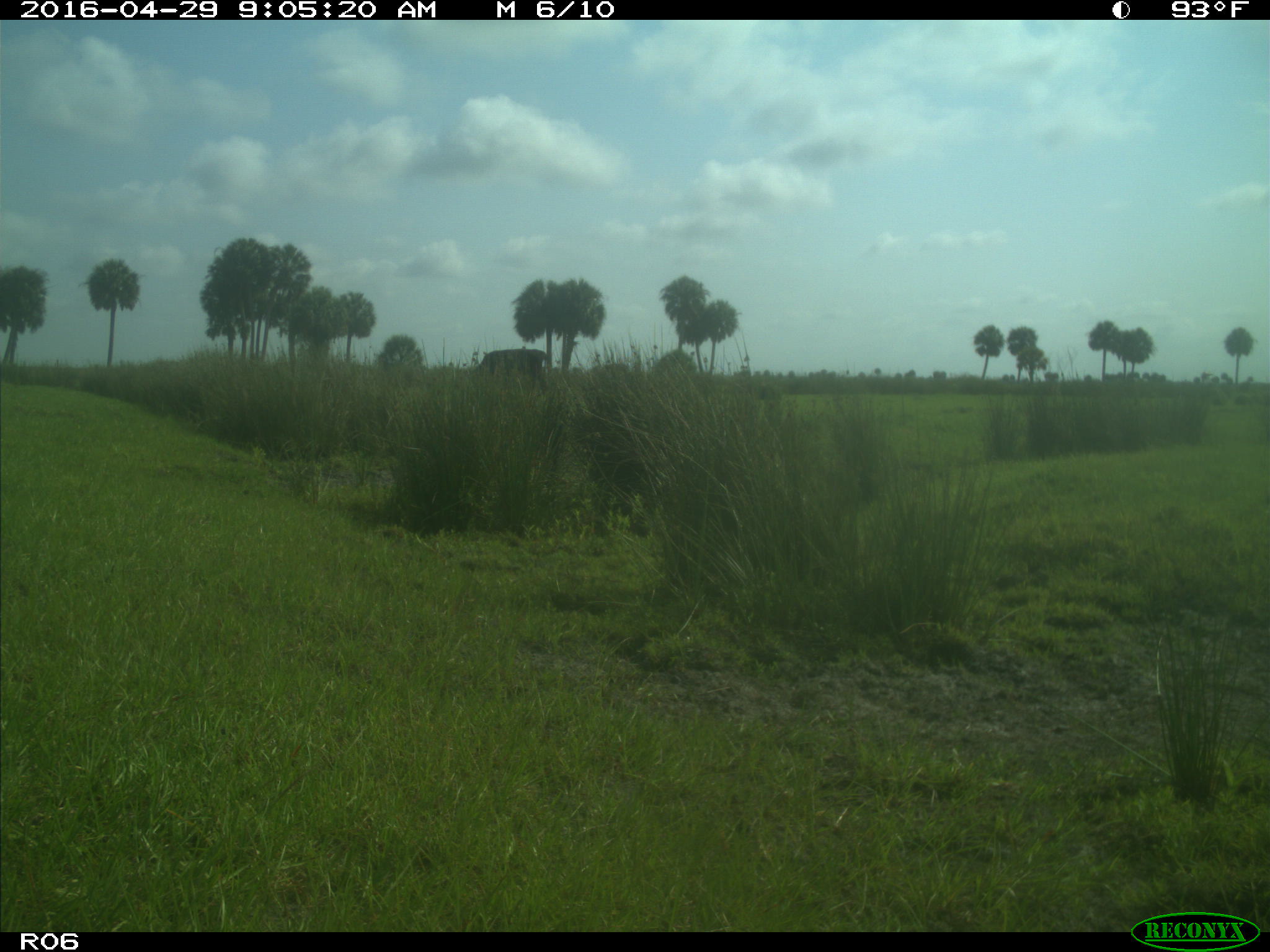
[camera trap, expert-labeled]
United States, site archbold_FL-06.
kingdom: Animalia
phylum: Chordata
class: Mammalia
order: Artiodactyla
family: Bovidae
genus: Bos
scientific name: Bos taurus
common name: domestic cow